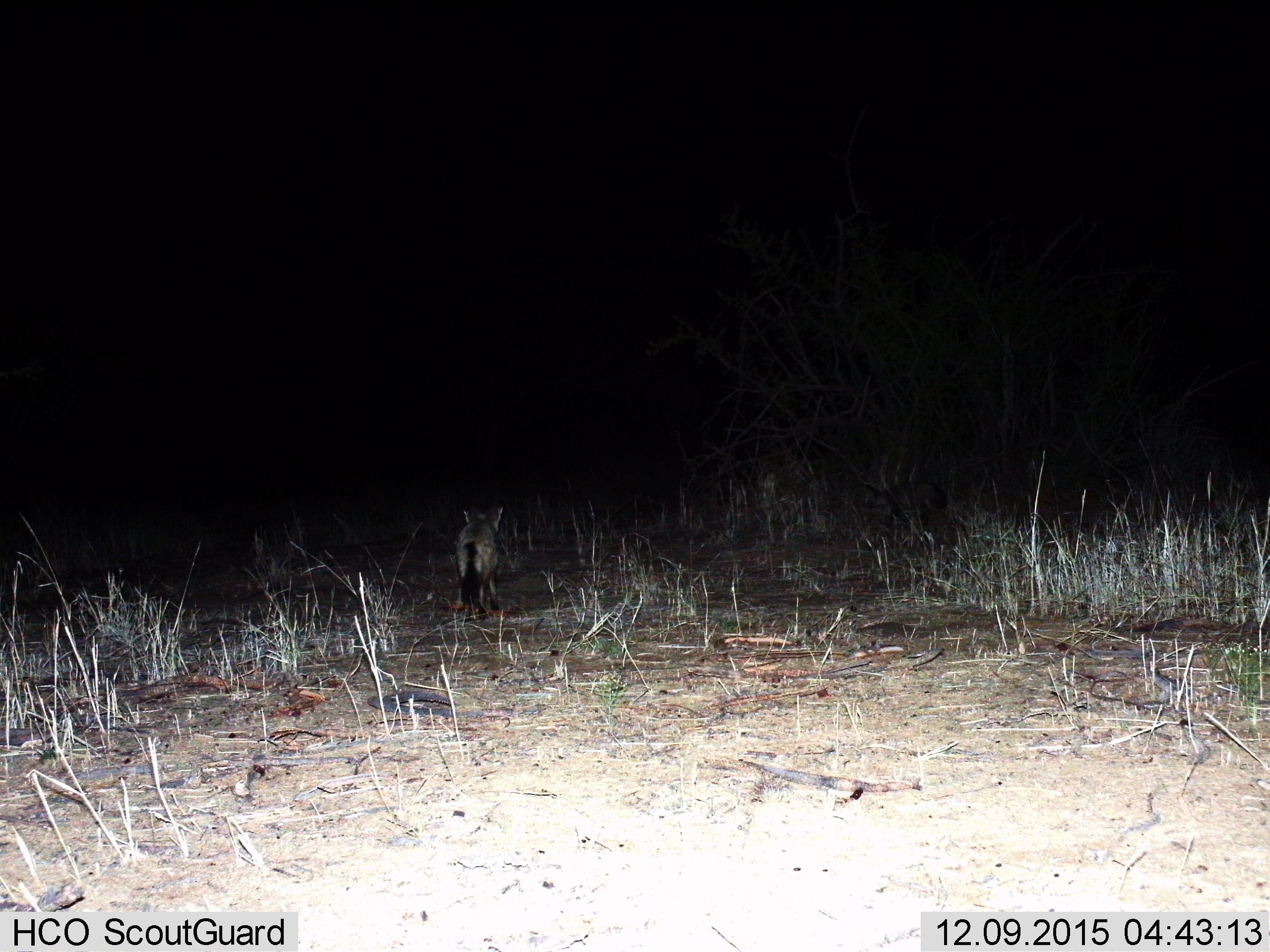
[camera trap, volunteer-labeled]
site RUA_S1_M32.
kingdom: Animalia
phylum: Chordata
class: Mammalia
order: Carnivora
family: Canidae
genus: Otocyon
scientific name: Otocyon megalotis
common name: bat-eared fox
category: foxbateared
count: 1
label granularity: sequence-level